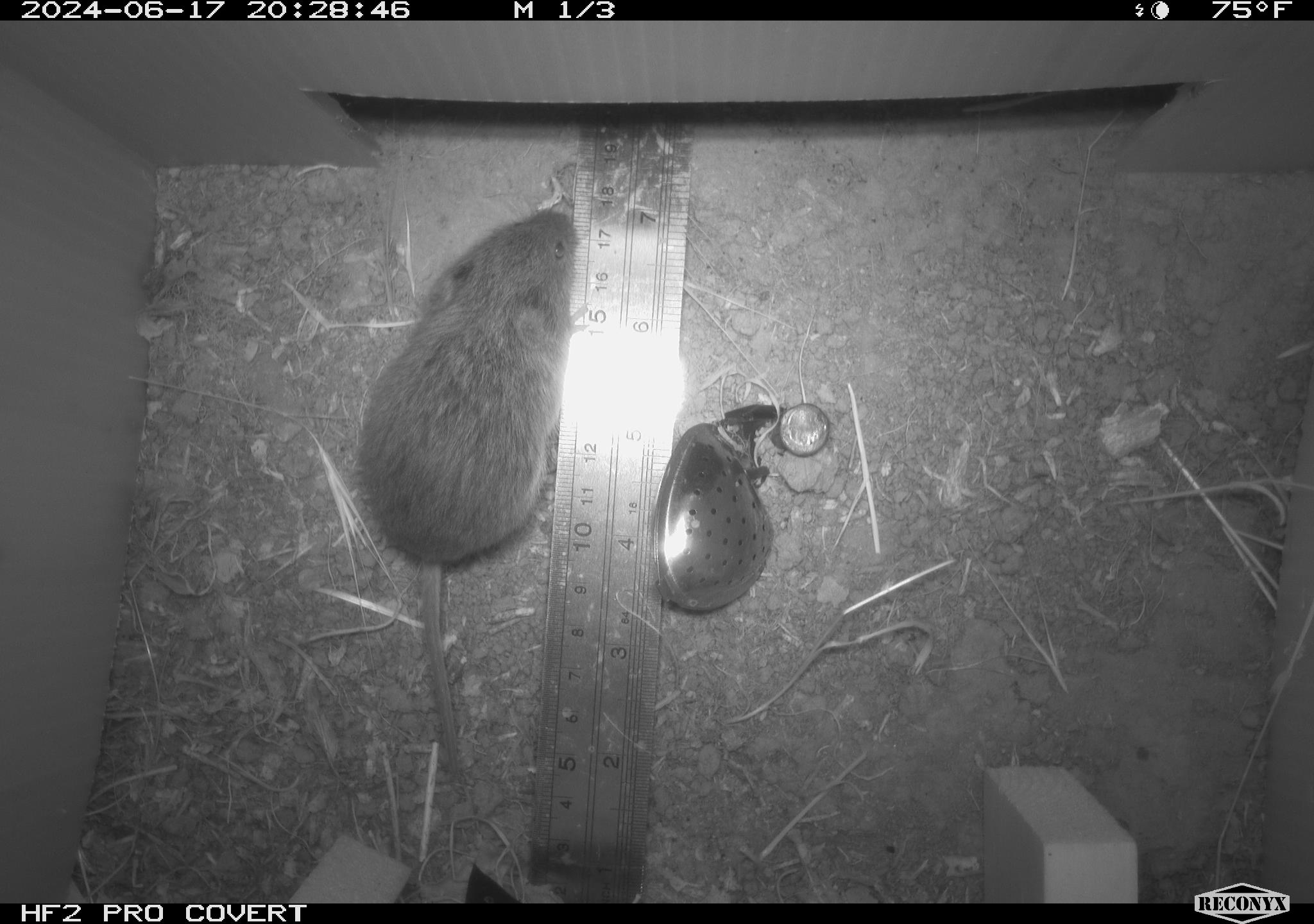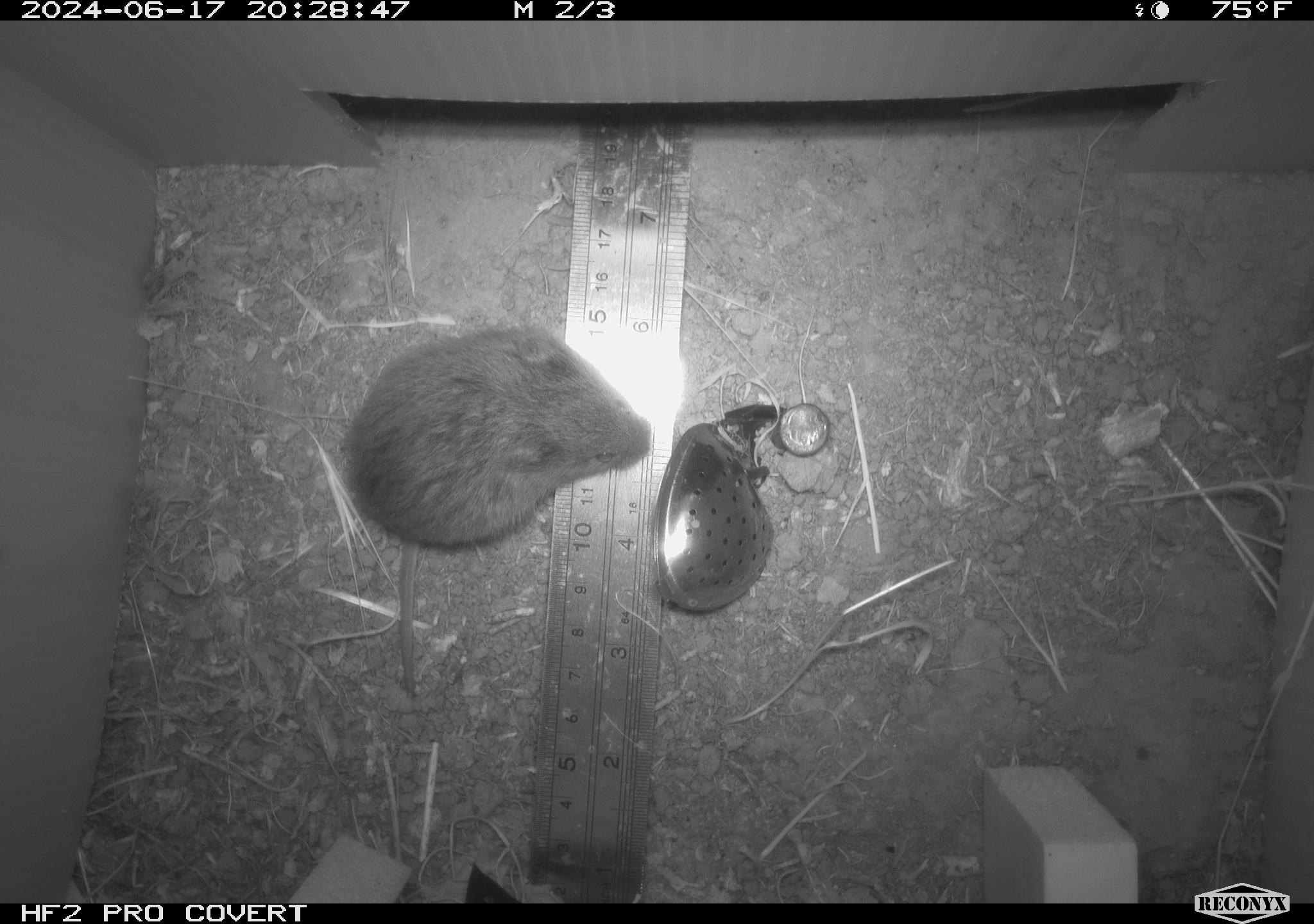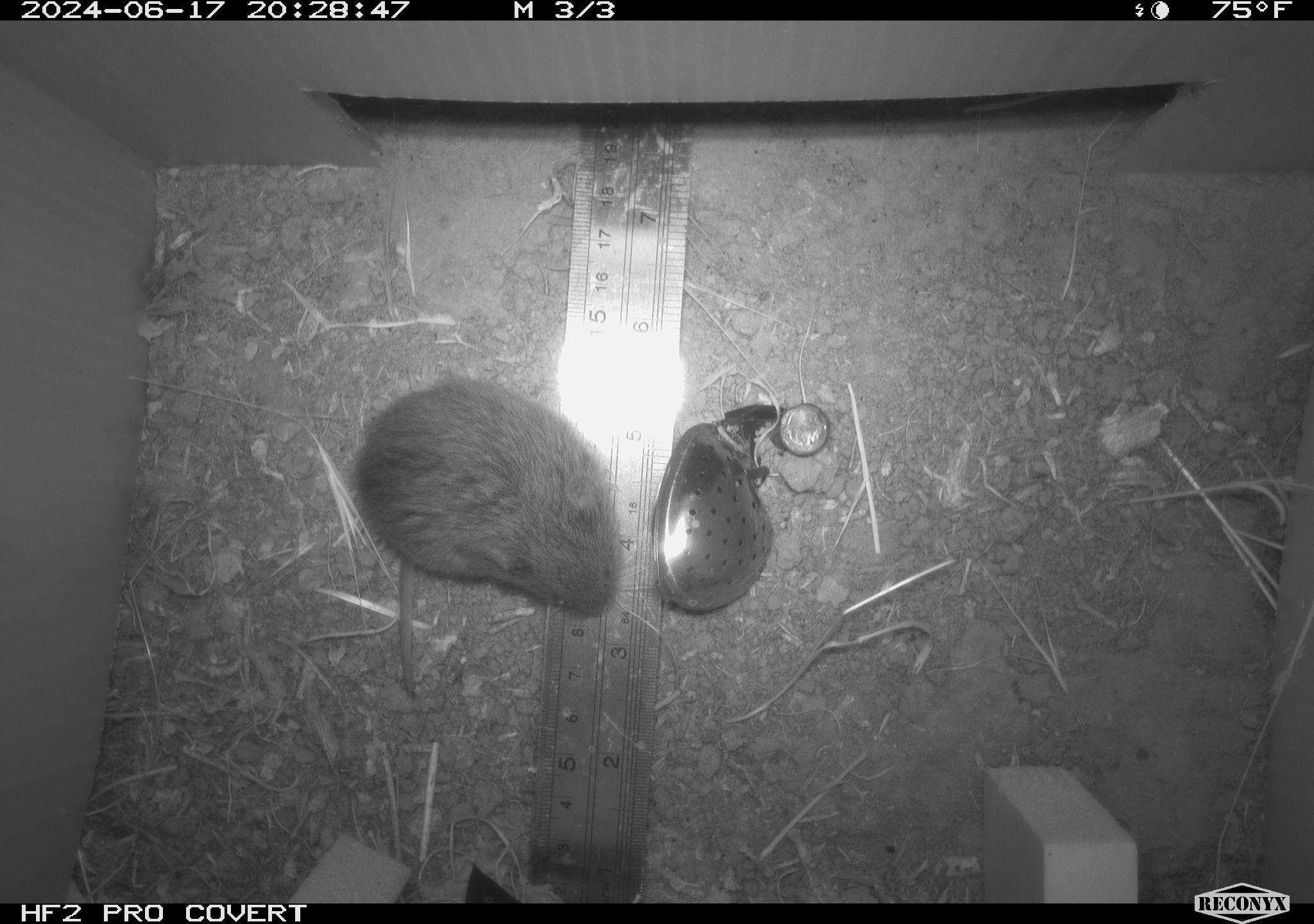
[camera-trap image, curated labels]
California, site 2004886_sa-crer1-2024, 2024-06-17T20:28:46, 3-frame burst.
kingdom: Animalia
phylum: Chordata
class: Mammalia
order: Rodentia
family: Cricetidae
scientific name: Arvicolinae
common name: voles, lemmings, and muskrats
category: arvicolinae subfamily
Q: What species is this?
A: Arvicolinae subfamily (voles, lemmings, and muskrats) (Arvicolinae).